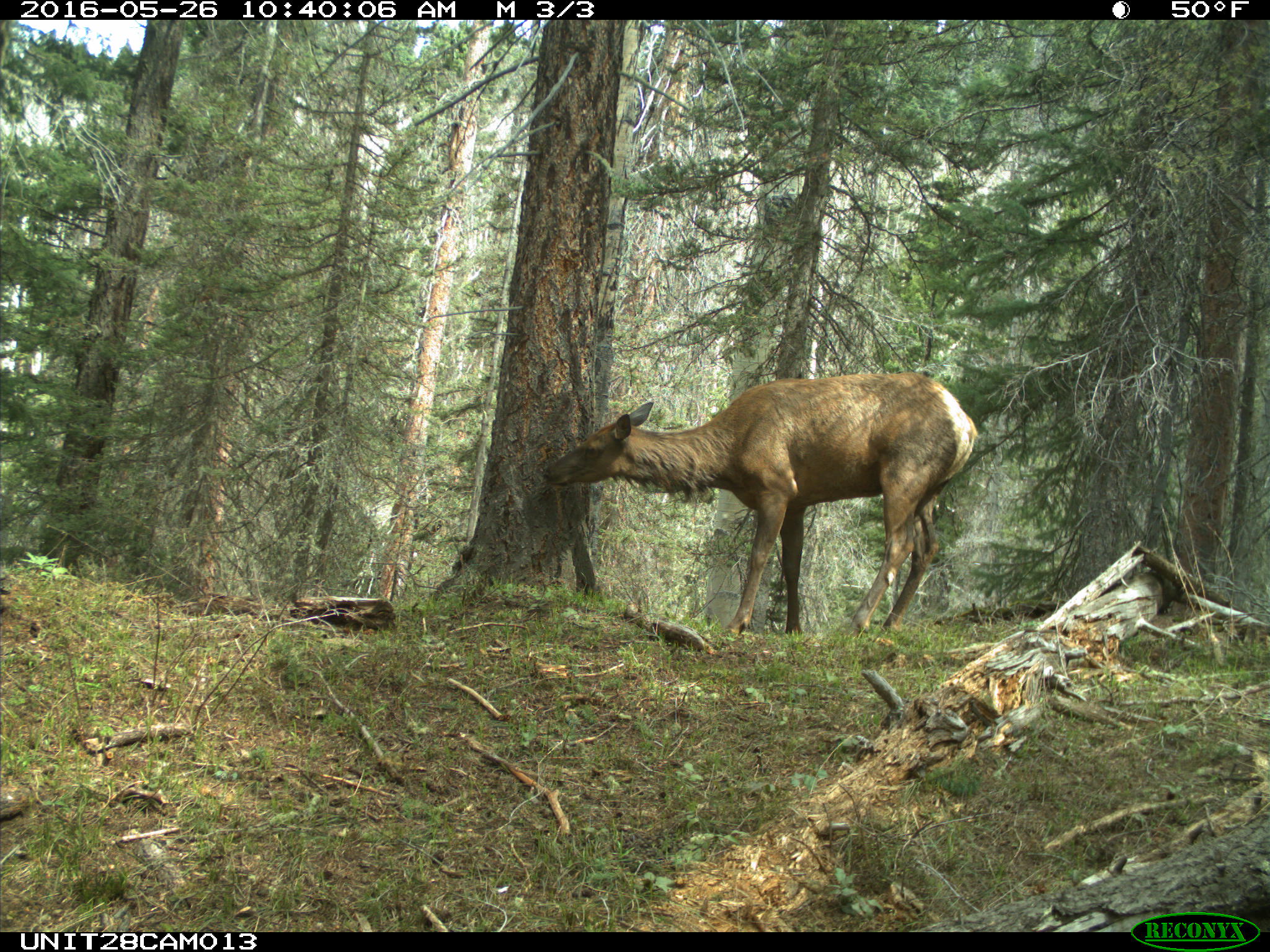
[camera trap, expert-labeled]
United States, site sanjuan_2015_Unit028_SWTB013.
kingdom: Animalia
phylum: Chordata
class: Mammalia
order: Artiodactyla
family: Cervidae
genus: Cervus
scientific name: Cervus elaphus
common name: red deer